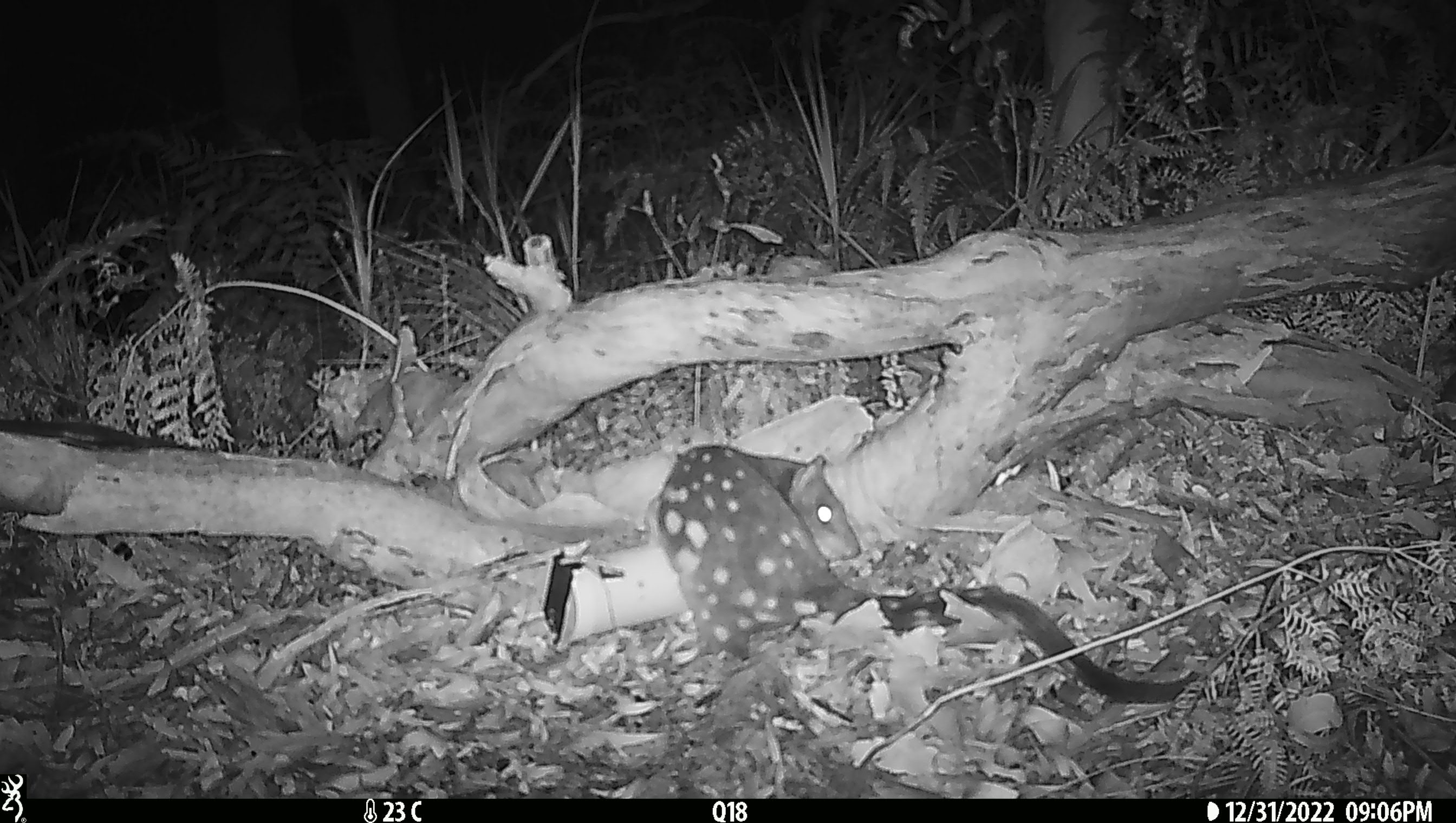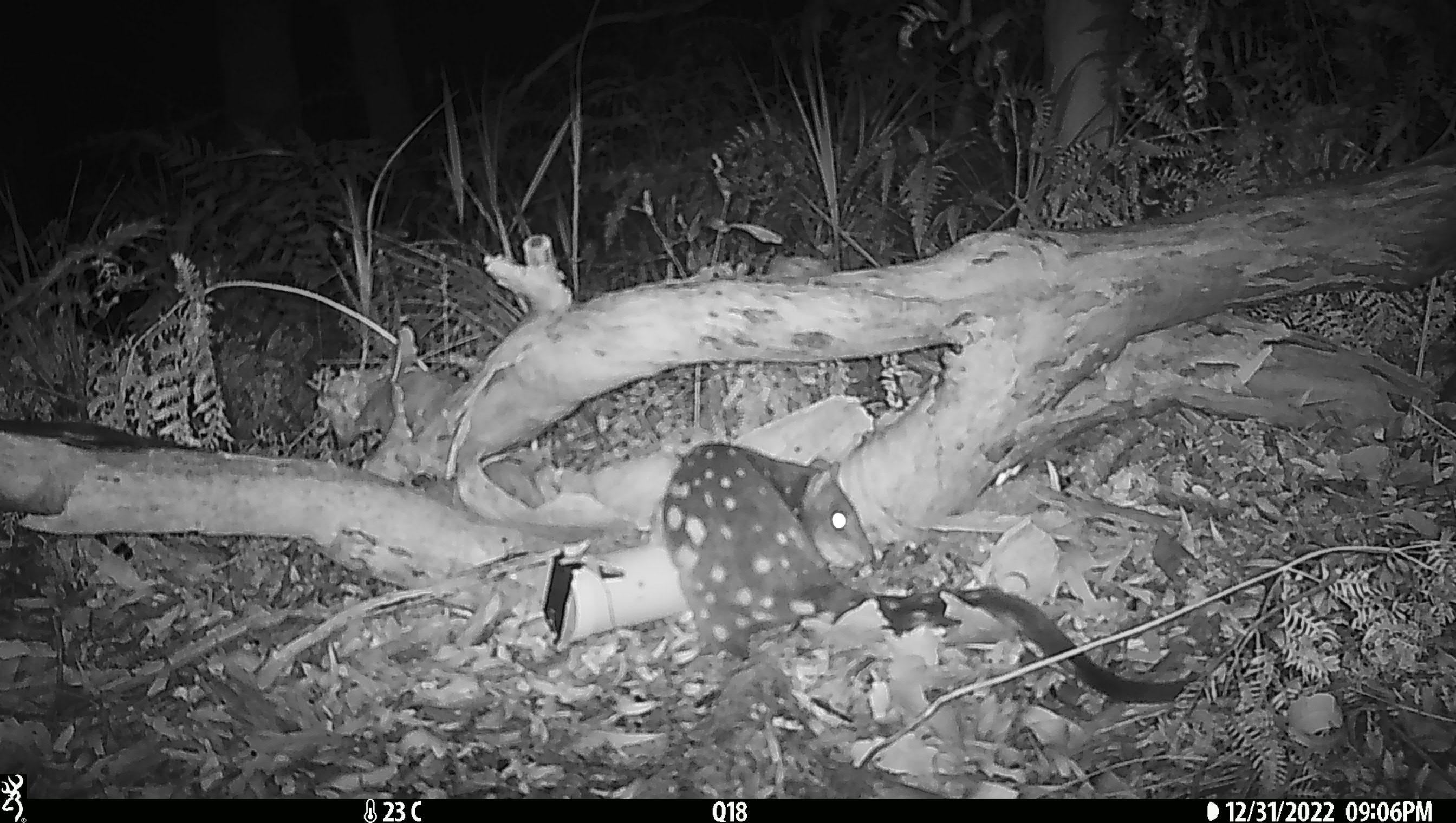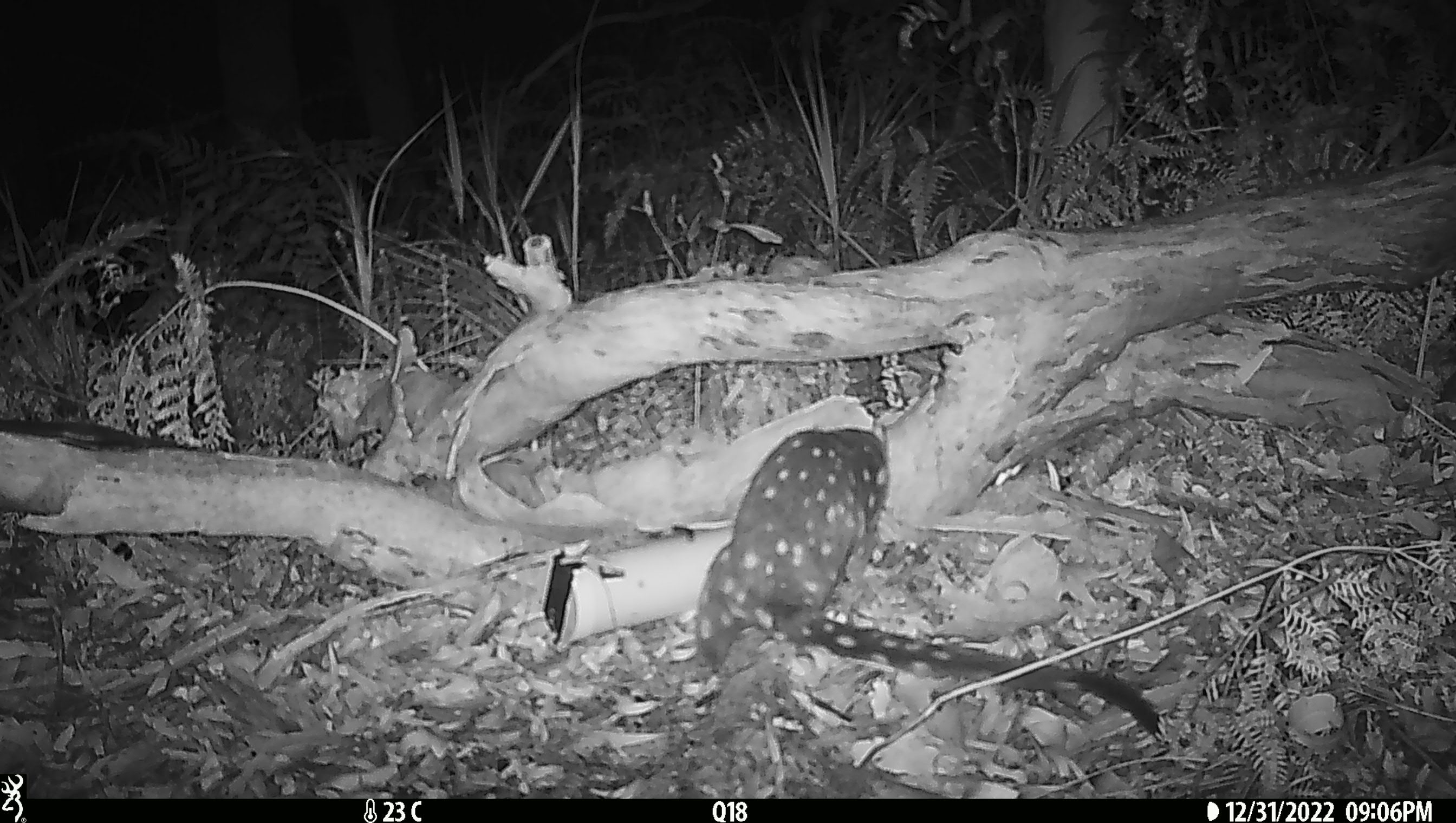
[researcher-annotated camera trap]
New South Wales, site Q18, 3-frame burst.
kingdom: Animalia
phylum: Chordata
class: Mammalia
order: Dasyuromorphia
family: Dasyuridae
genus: Dasyurus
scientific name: Dasyurus maculatus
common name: spotted-tailed quoll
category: quoll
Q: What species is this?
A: Quoll (spotted-tailed quoll) (Dasyurus maculatus).